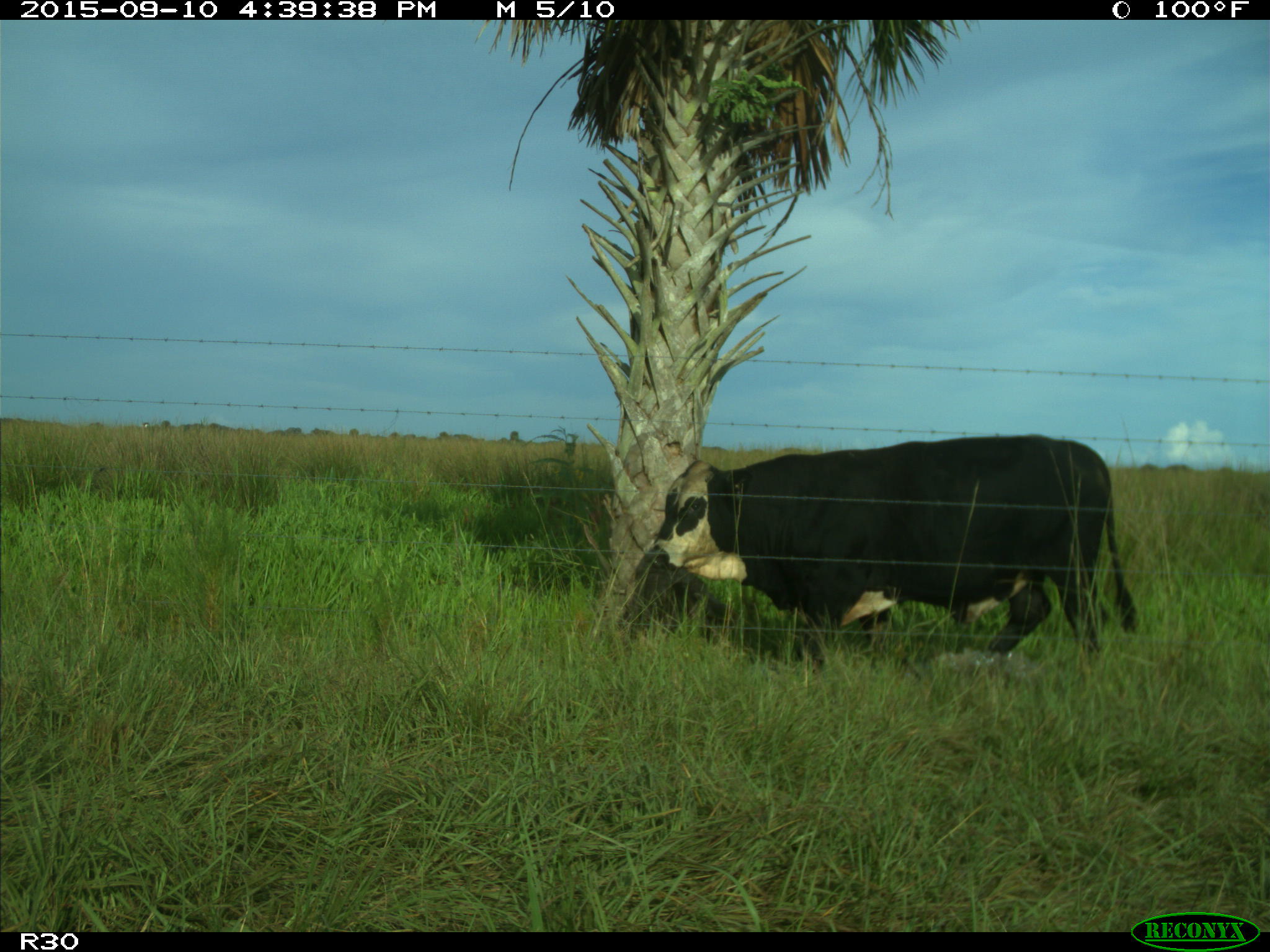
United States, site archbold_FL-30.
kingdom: Animalia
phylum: Chordata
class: Mammalia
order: Artiodactyla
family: Bovidae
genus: Bos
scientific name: Bos taurus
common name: domestic cow